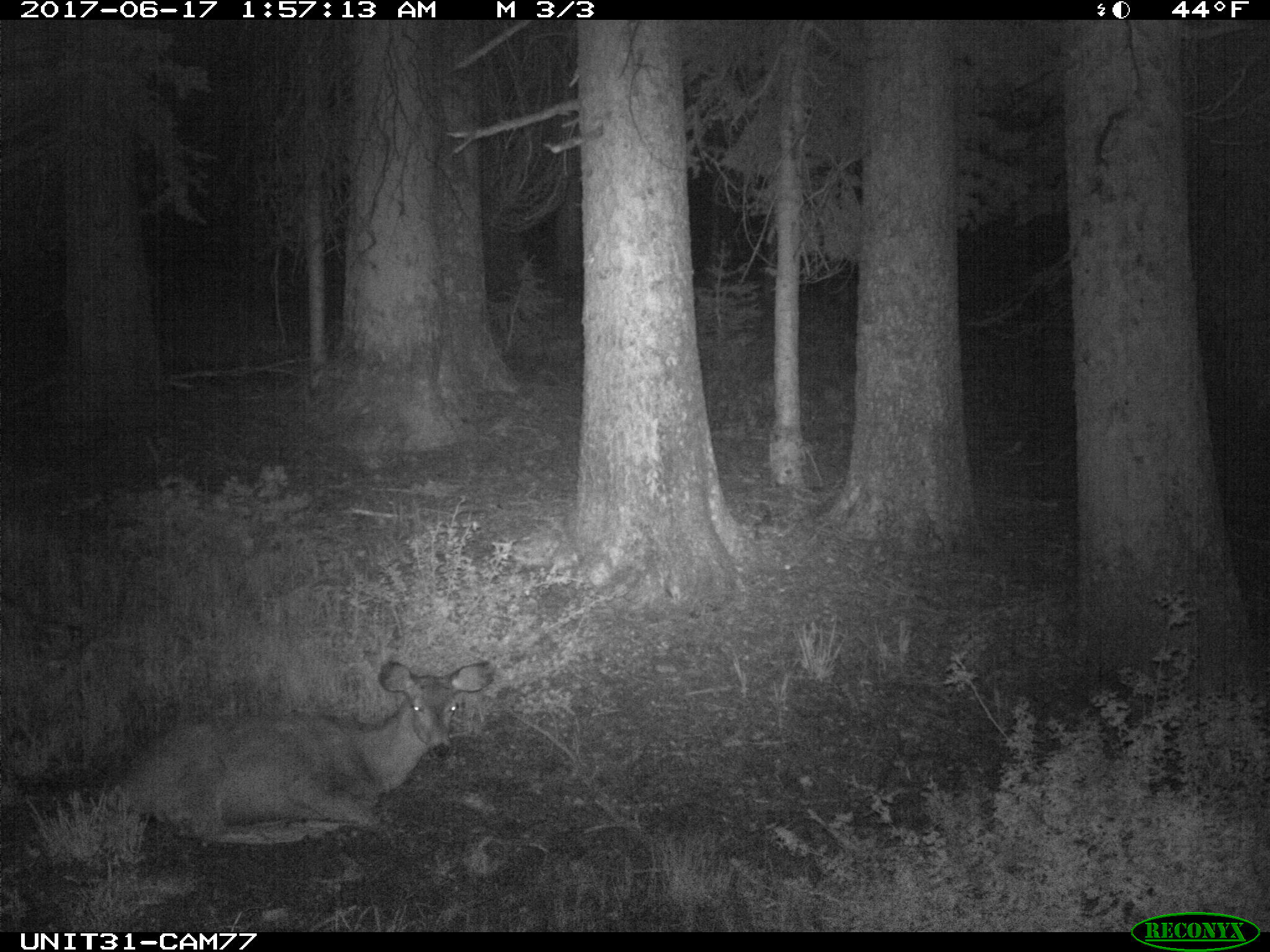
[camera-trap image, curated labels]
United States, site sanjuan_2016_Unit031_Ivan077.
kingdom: Animalia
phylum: Chordata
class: Mammalia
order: Artiodactyla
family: Cervidae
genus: Odocoileus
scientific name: Odocoileus hemionus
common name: mule deer